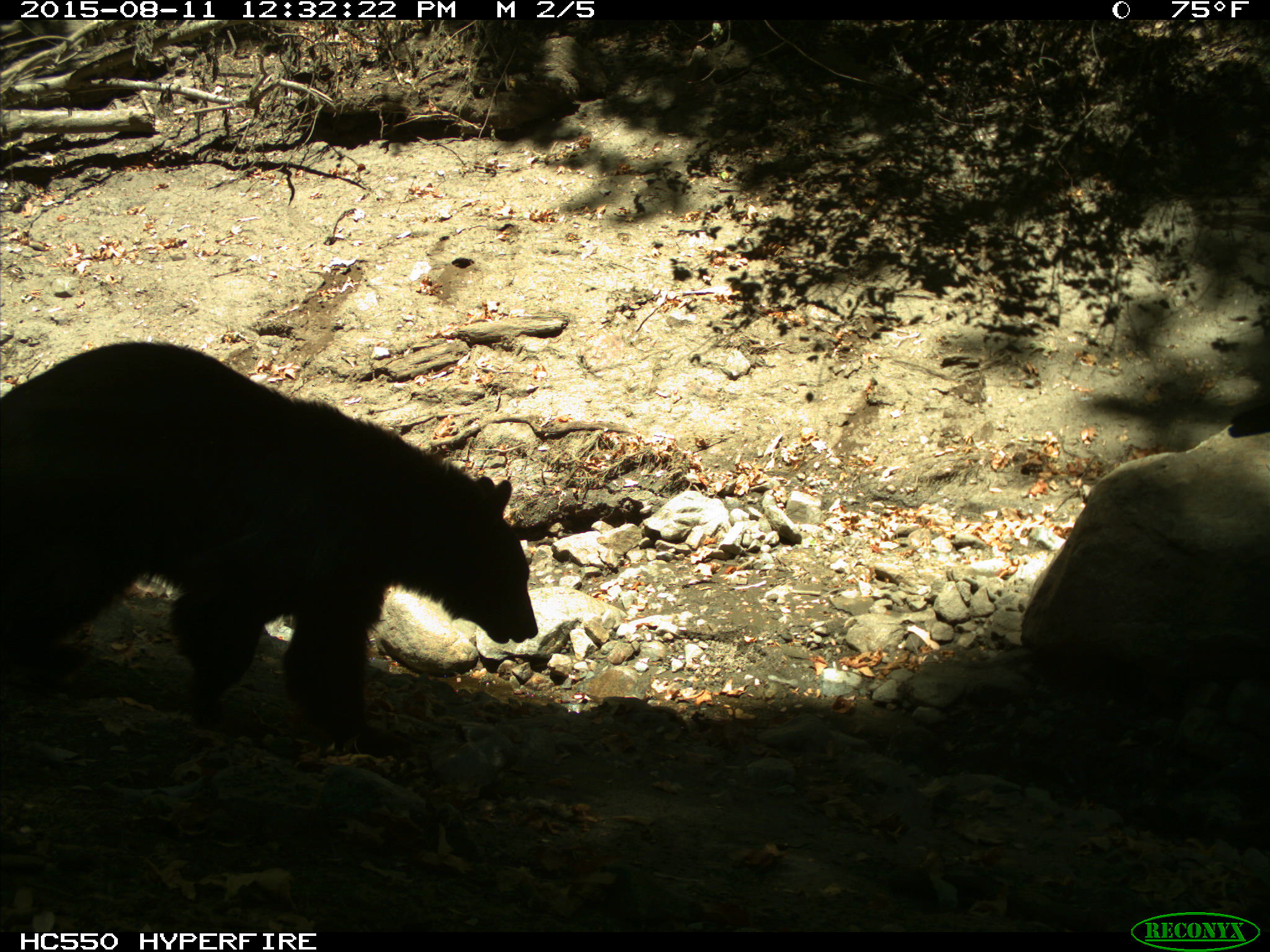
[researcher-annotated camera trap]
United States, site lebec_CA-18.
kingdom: Animalia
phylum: Chordata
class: Mammalia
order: Carnivora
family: Ursidae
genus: Ursus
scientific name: Ursus americanus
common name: american black bear